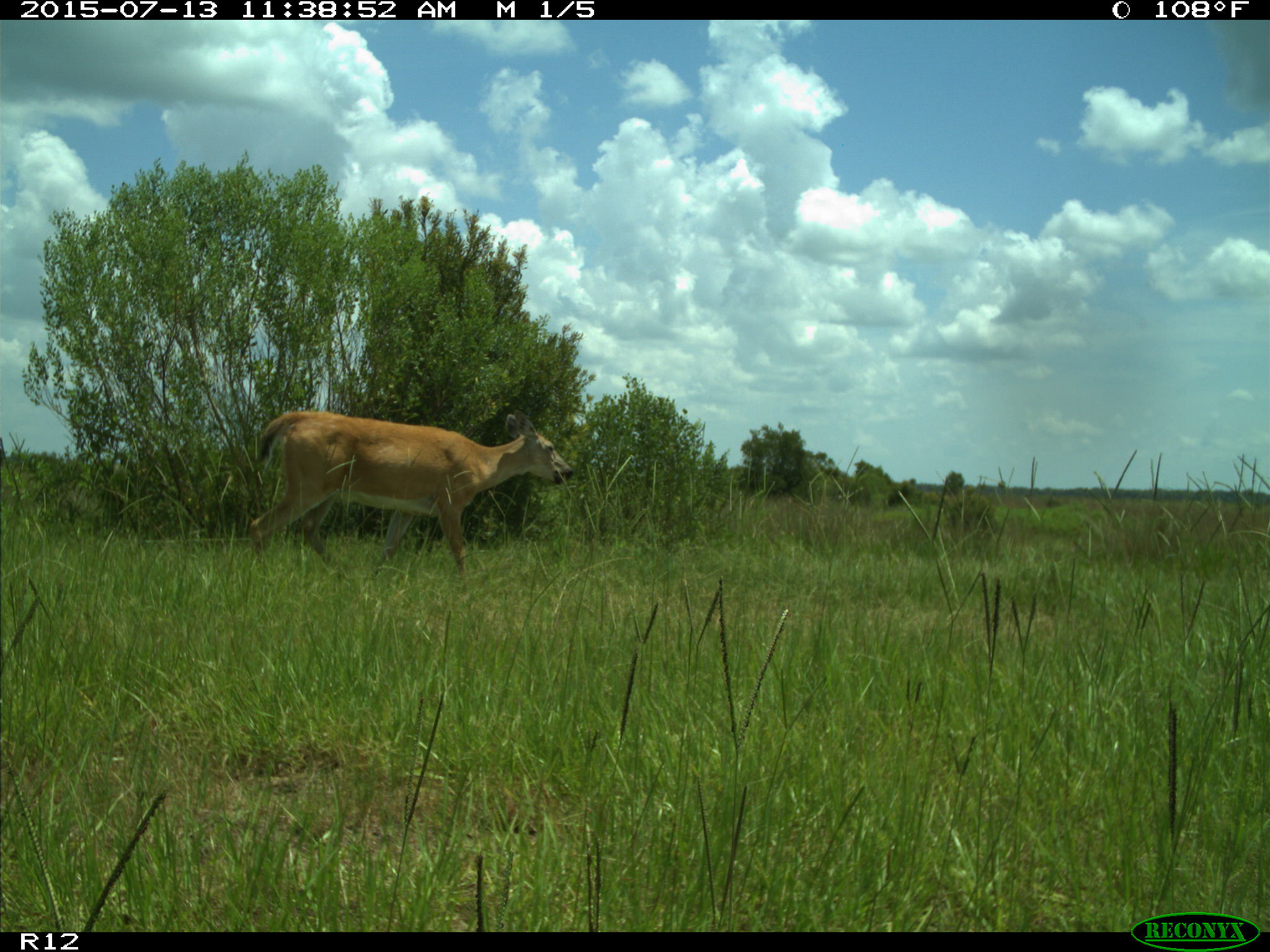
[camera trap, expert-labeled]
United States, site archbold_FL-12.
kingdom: Animalia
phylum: Chordata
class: Mammalia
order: Artiodactyla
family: Cervidae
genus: Odocoileus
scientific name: Odocoileus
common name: deer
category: unidentified deer